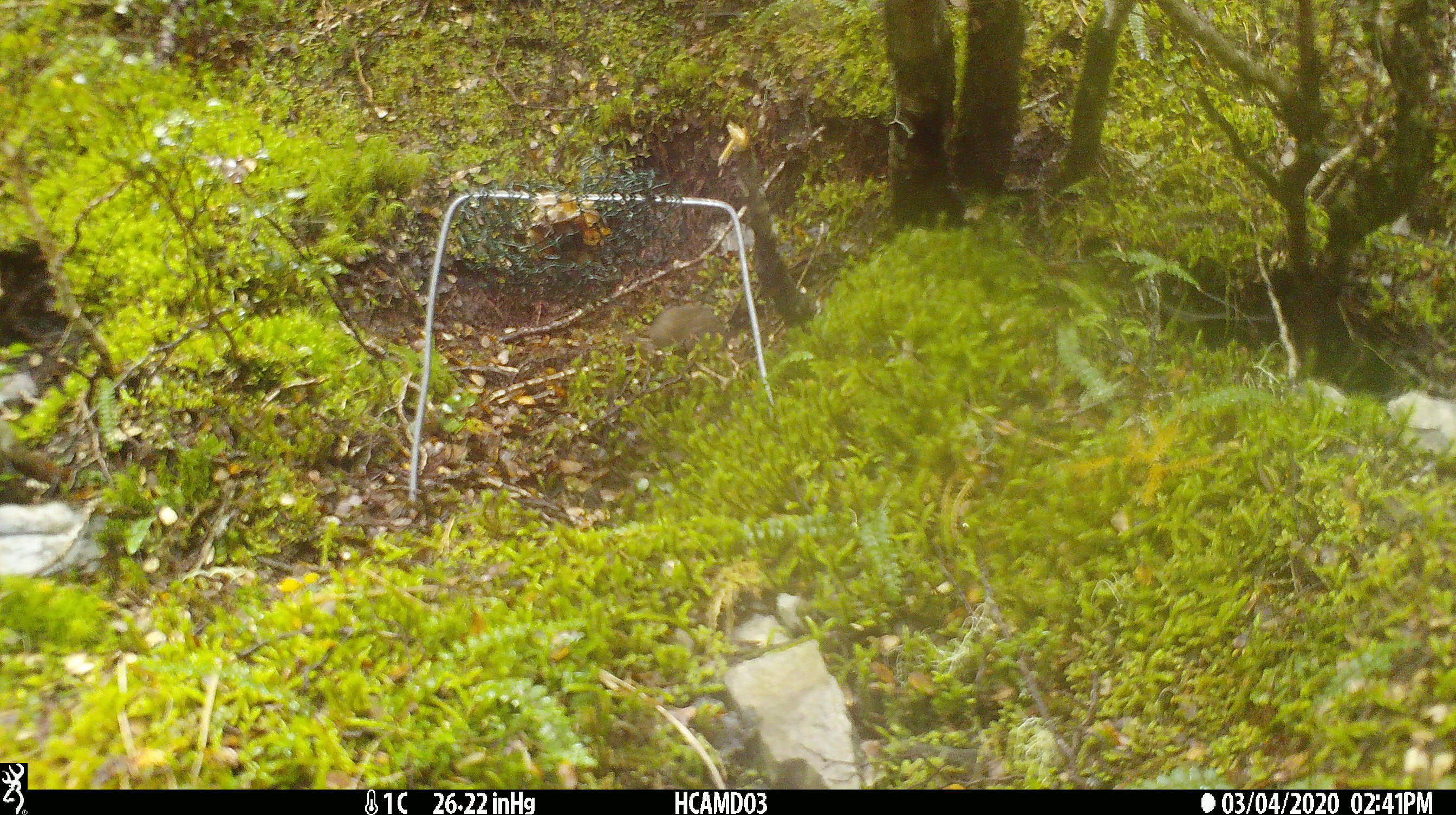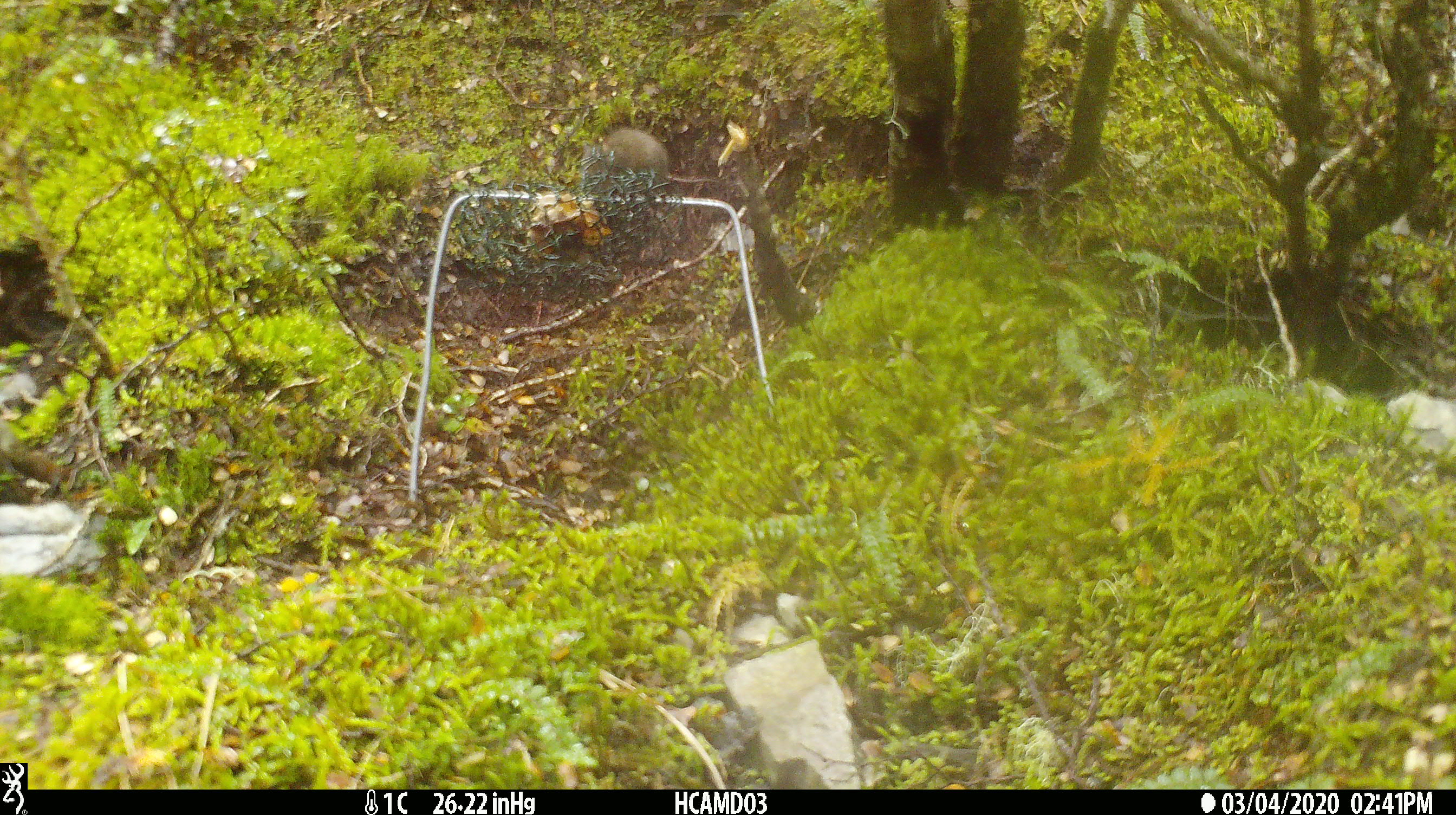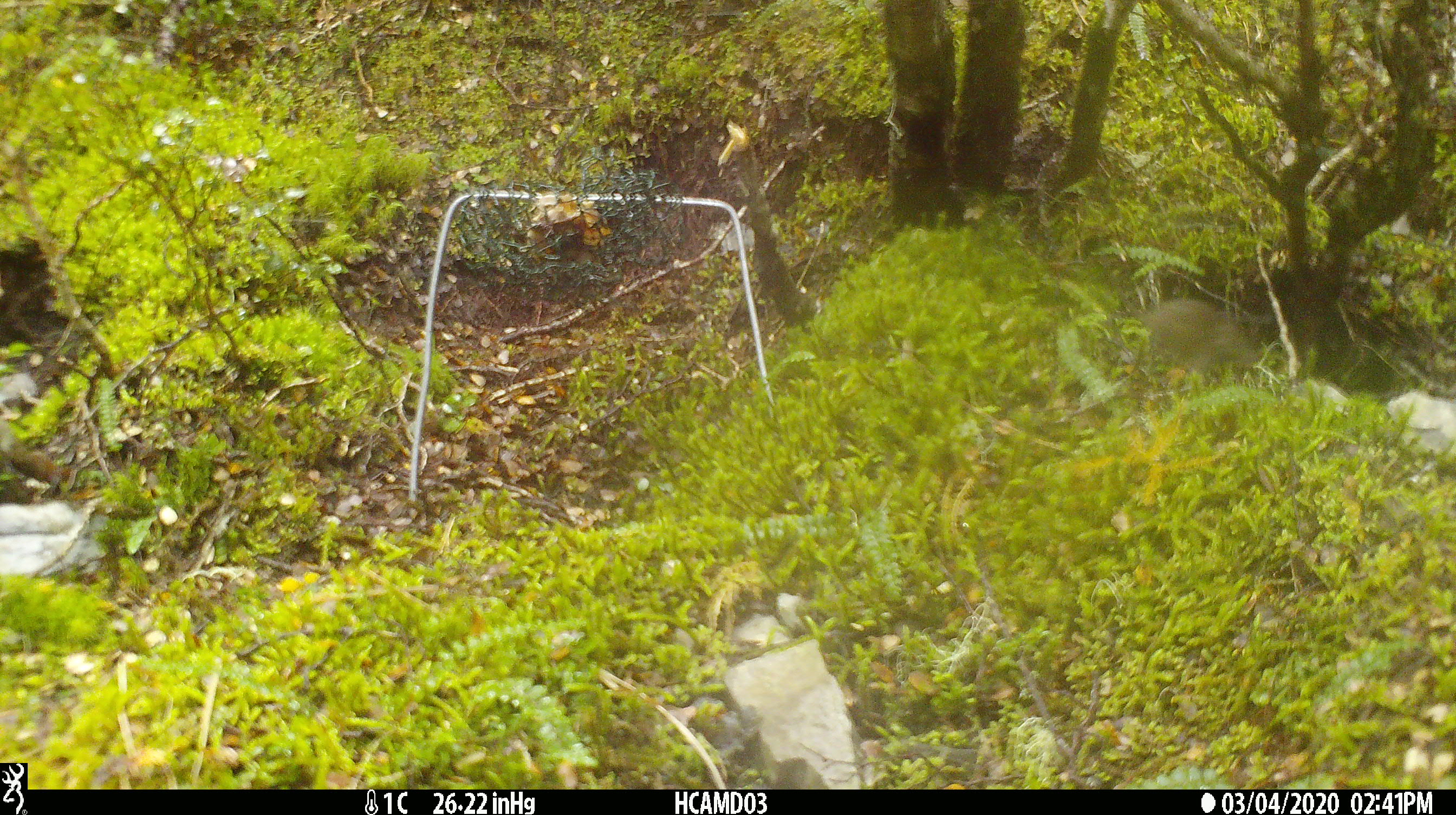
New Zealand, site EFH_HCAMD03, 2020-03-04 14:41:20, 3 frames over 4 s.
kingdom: Animalia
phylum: Chordata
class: Mammalia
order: Rodentia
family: Muridae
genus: Mus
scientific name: Mus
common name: mouse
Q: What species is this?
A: Mouse (Mus).